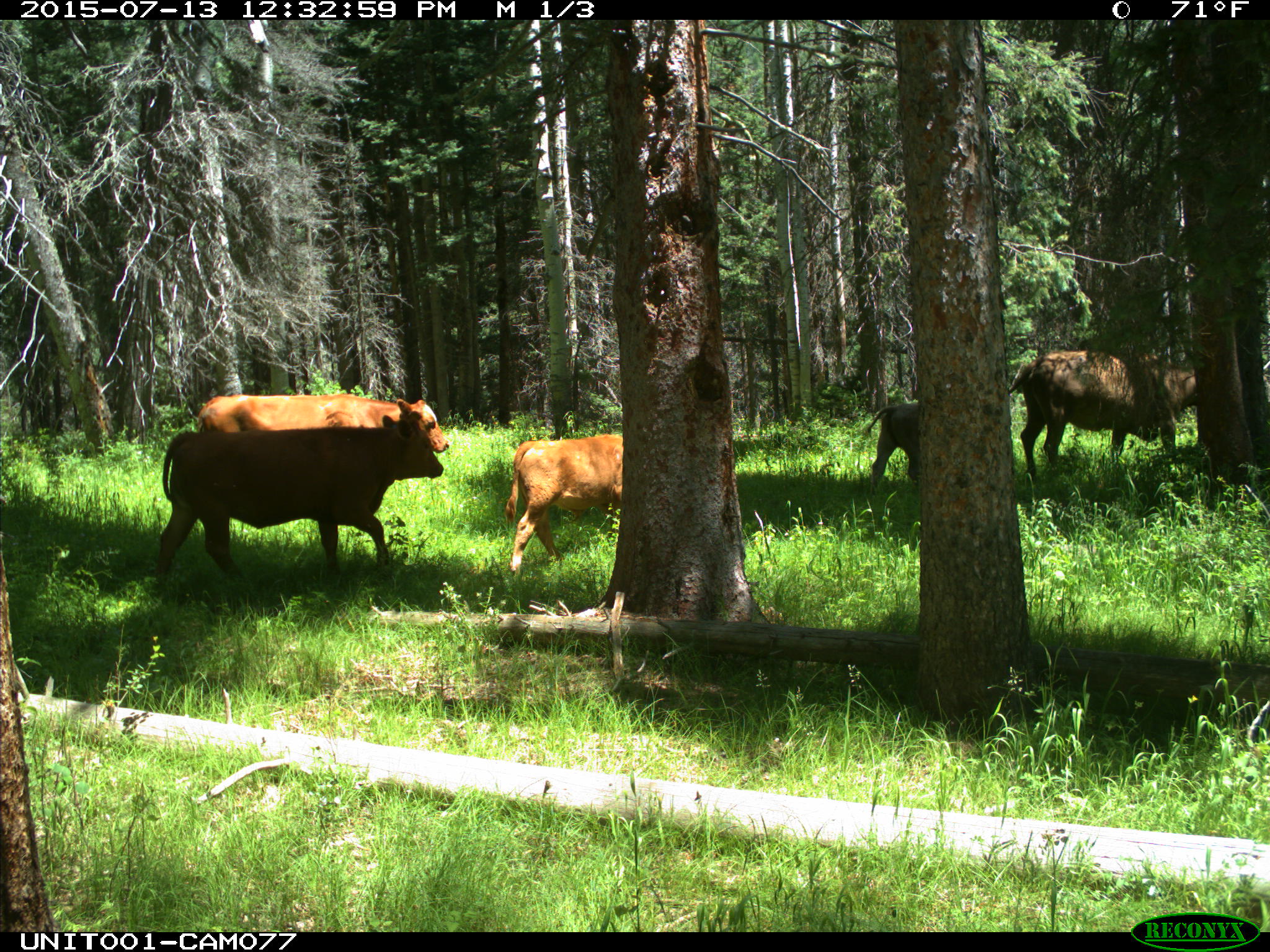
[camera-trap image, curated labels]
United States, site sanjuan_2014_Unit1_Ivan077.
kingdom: Animalia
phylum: Chordata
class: Mammalia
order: Artiodactyla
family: Bovidae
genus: Bos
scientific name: Bos taurus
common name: domestic cow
Bos taurus (domestic cow).